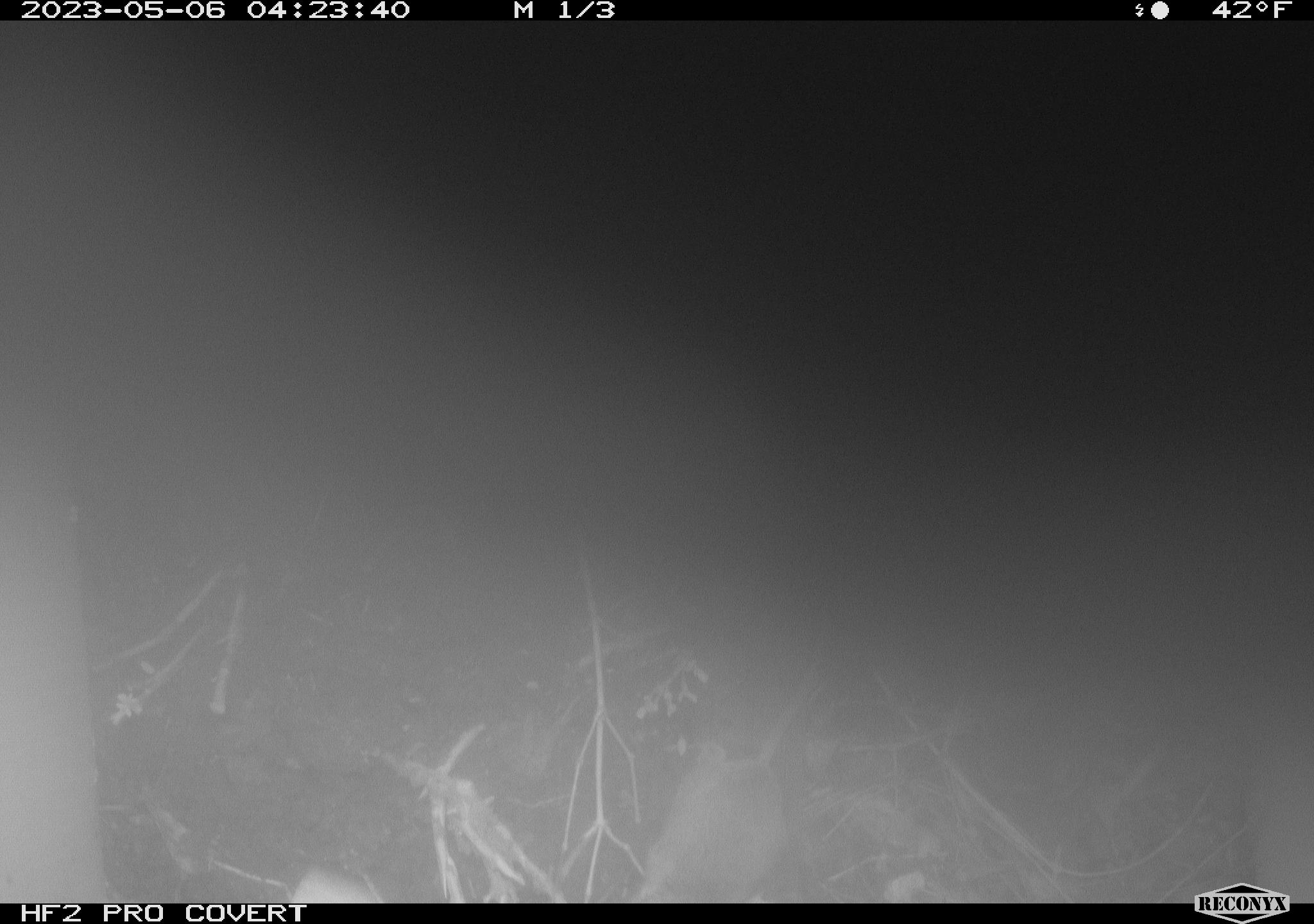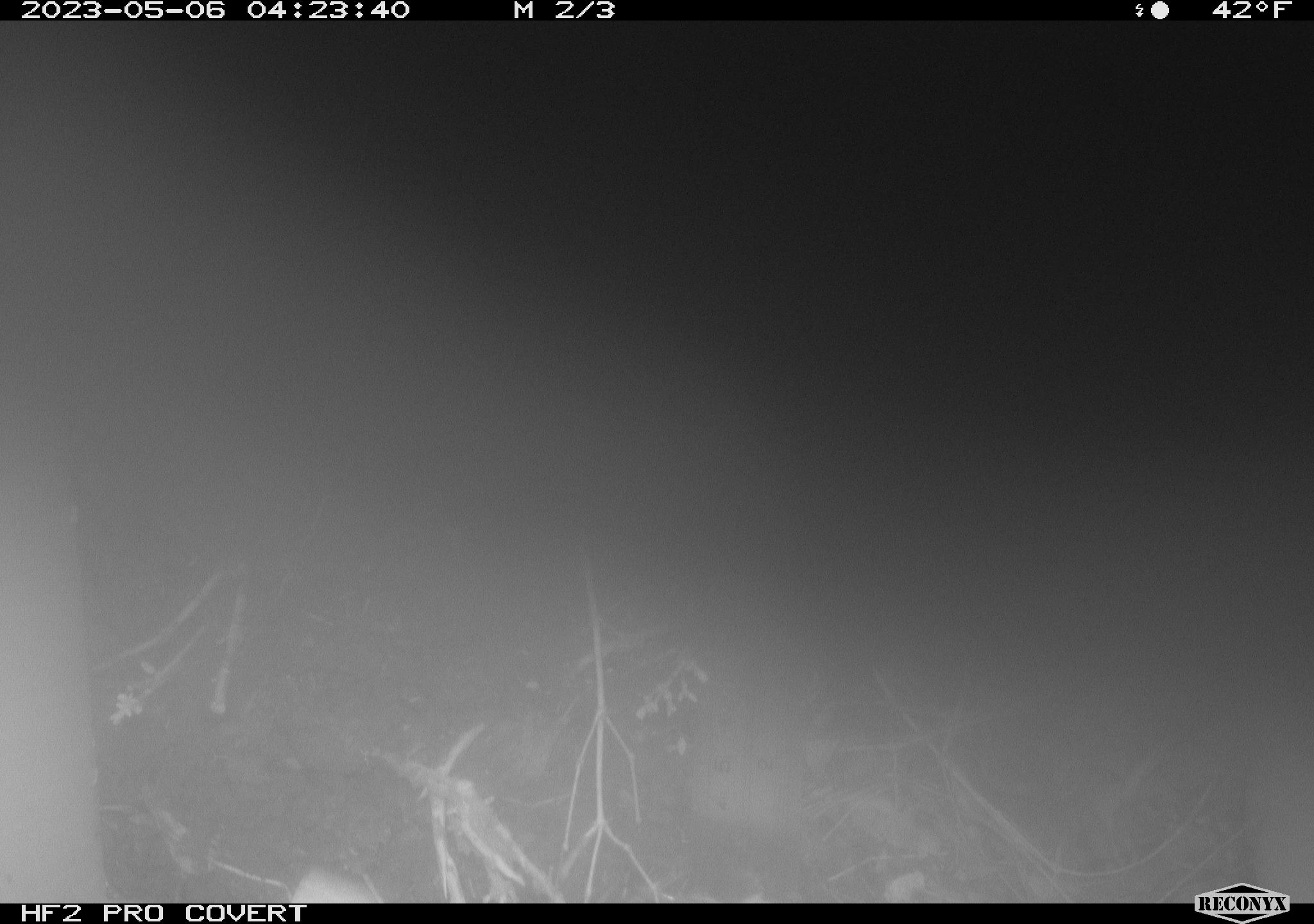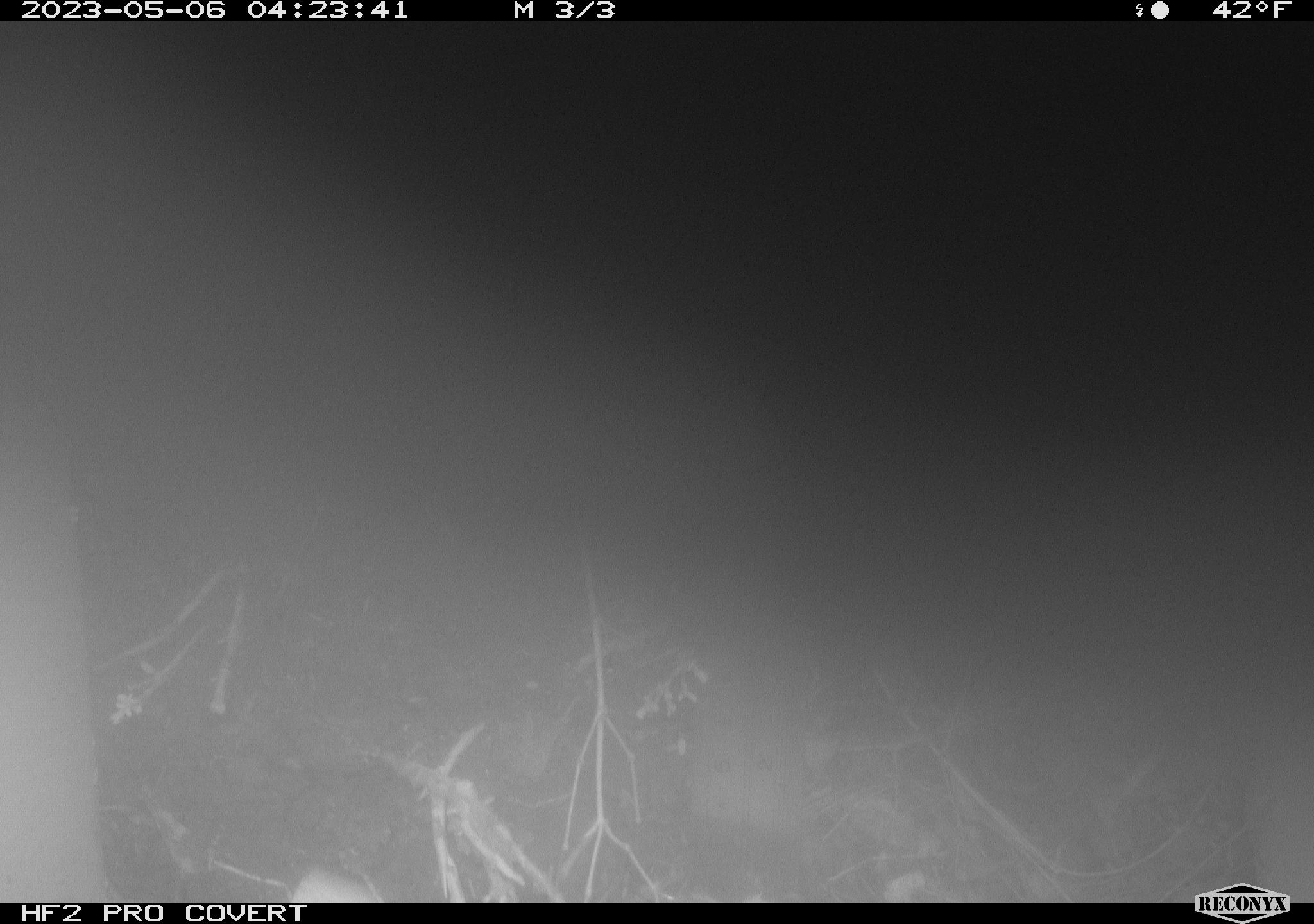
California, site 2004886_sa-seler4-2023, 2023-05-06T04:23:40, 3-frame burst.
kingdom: Animalia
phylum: Chordata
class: Mammalia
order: Rodentia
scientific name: Rodentia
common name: mouse species